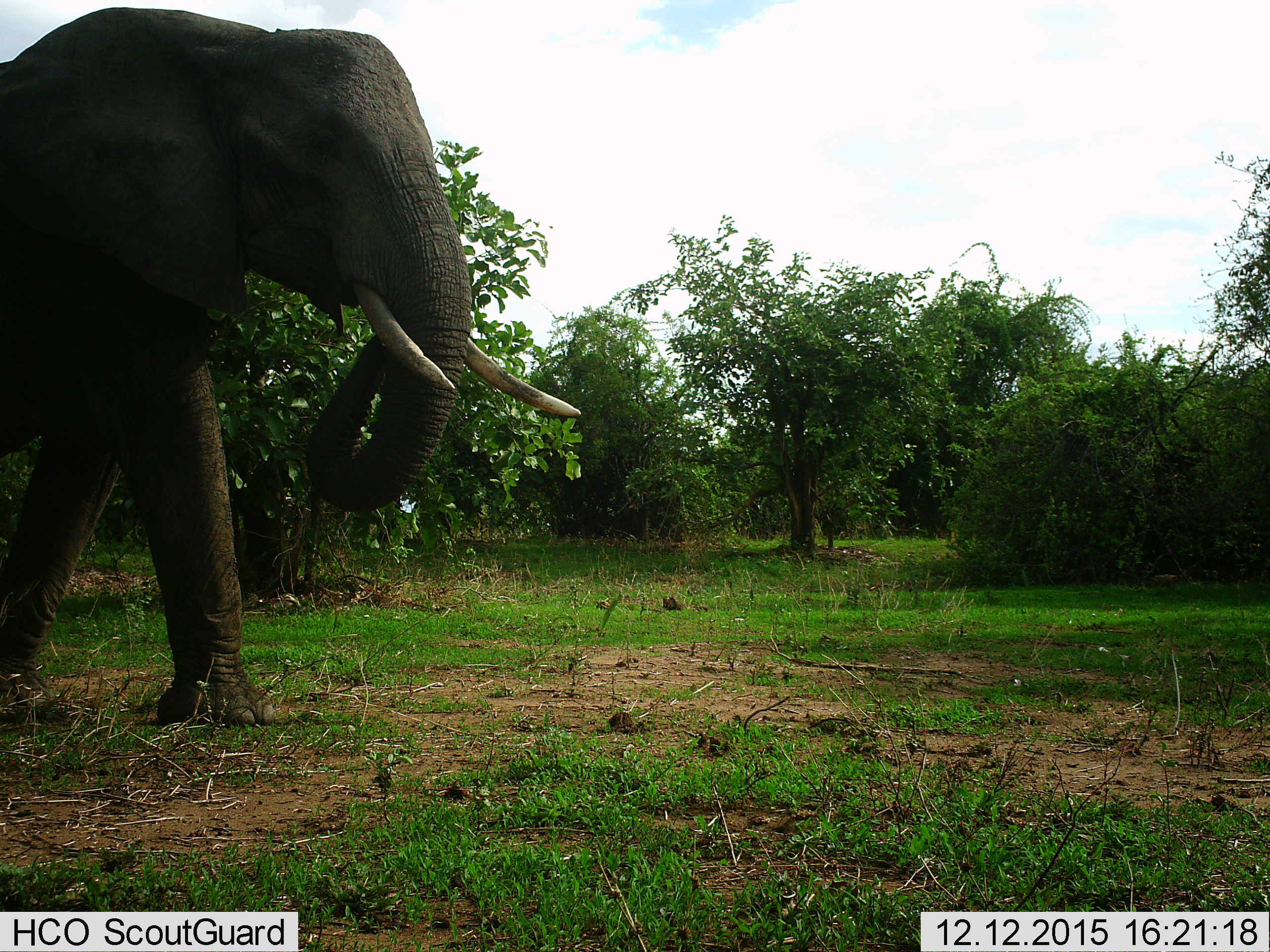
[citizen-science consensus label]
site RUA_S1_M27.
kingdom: Animalia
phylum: Chordata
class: Mammalia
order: Proboscidea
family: Elephantidae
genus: Loxodonta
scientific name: Loxodonta africana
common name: african bush elephant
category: elephant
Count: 1.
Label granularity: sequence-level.